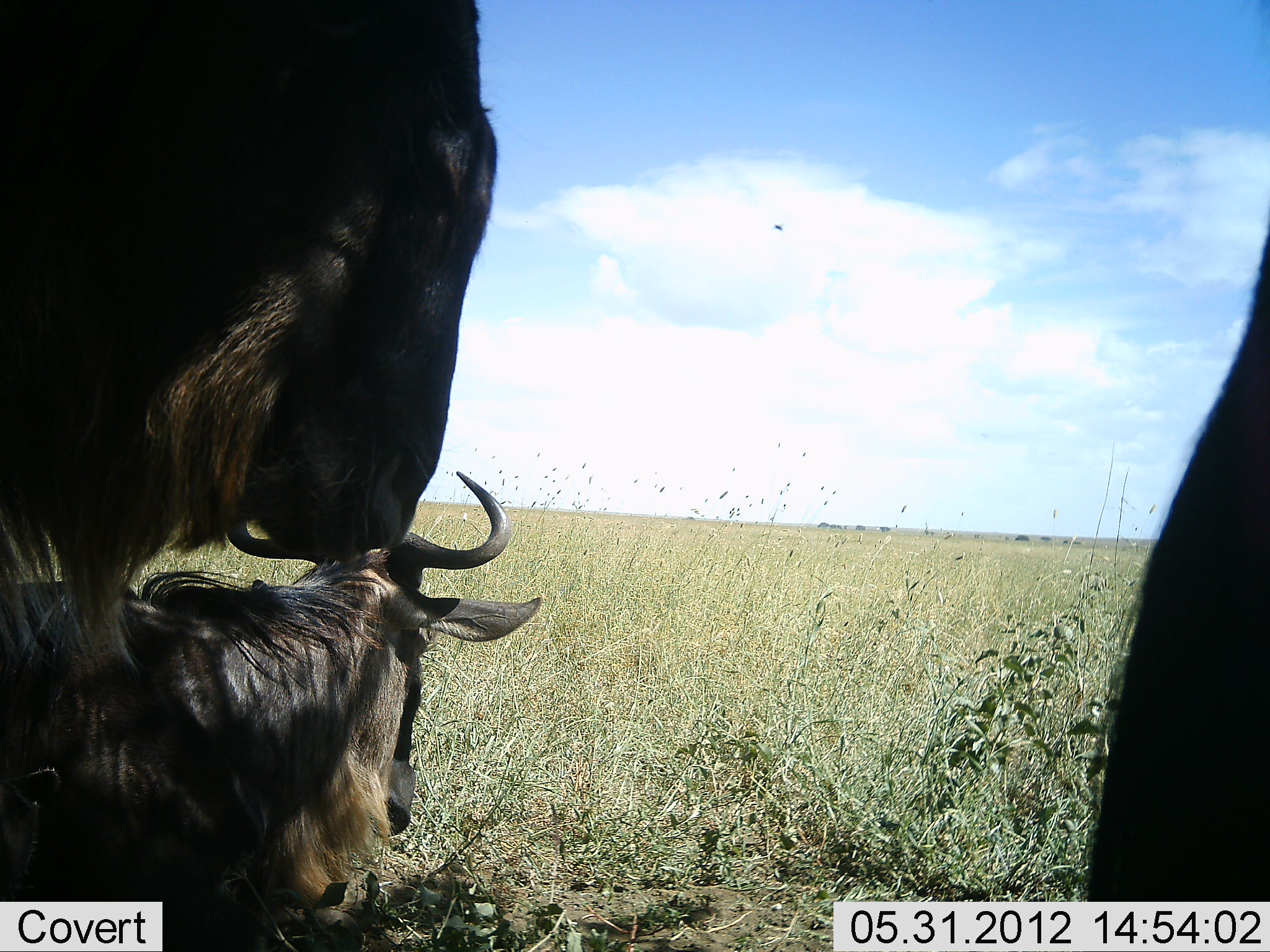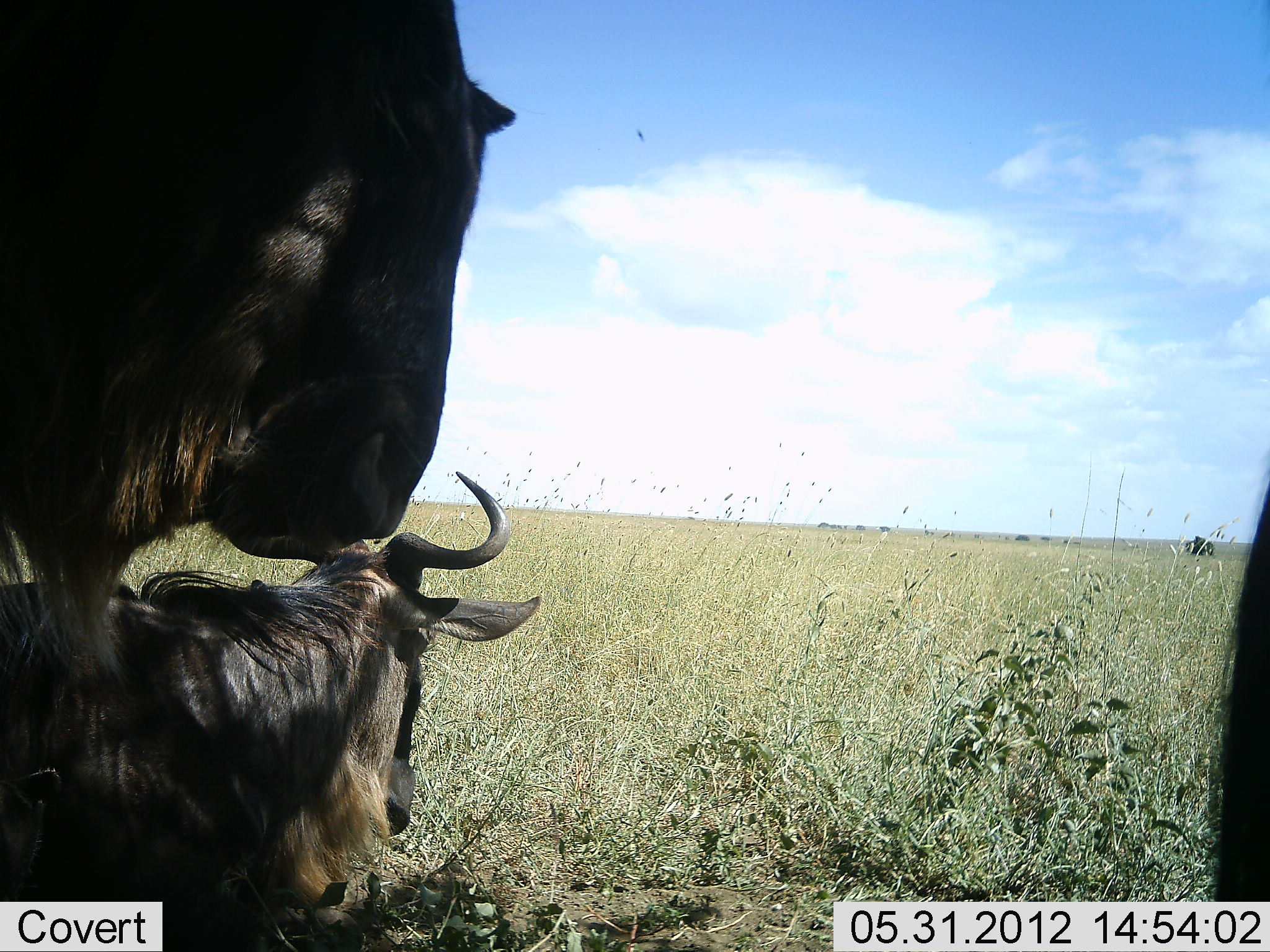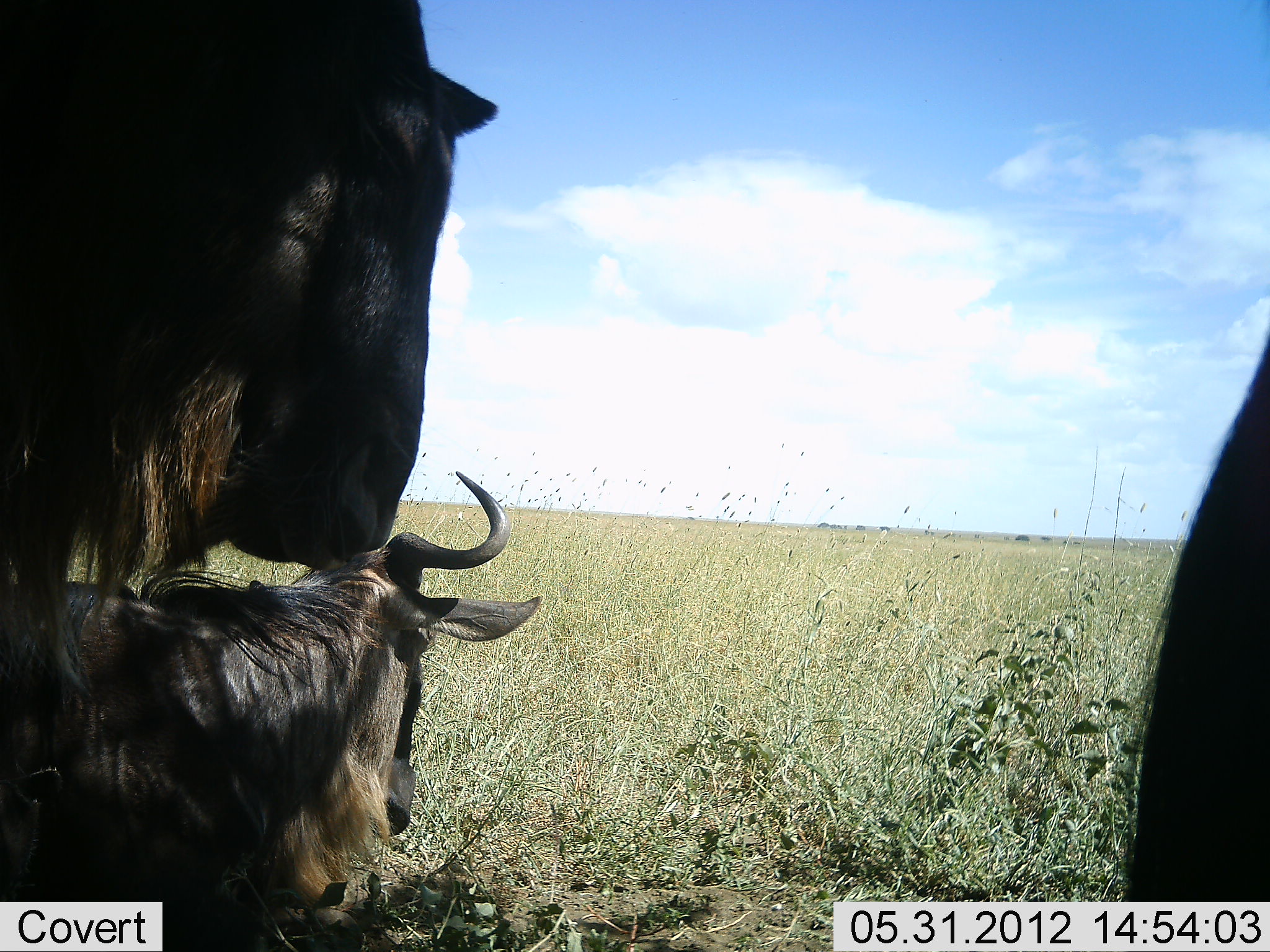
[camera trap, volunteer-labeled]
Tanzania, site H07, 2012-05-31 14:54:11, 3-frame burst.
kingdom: Animalia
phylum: Chordata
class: Mammalia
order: Artiodactyla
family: Bovidae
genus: Connochaetes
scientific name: Connochaetes taurinus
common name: blue wildebeest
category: wildebeest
Wildebeest (blue wildebeest) (Connochaetes taurinus), count 3. Behavior (volunteer vote fractions): standing 70%, resting 80%, moving 0%, interacting 0%. Young present (vote fraction): 0%. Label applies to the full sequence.